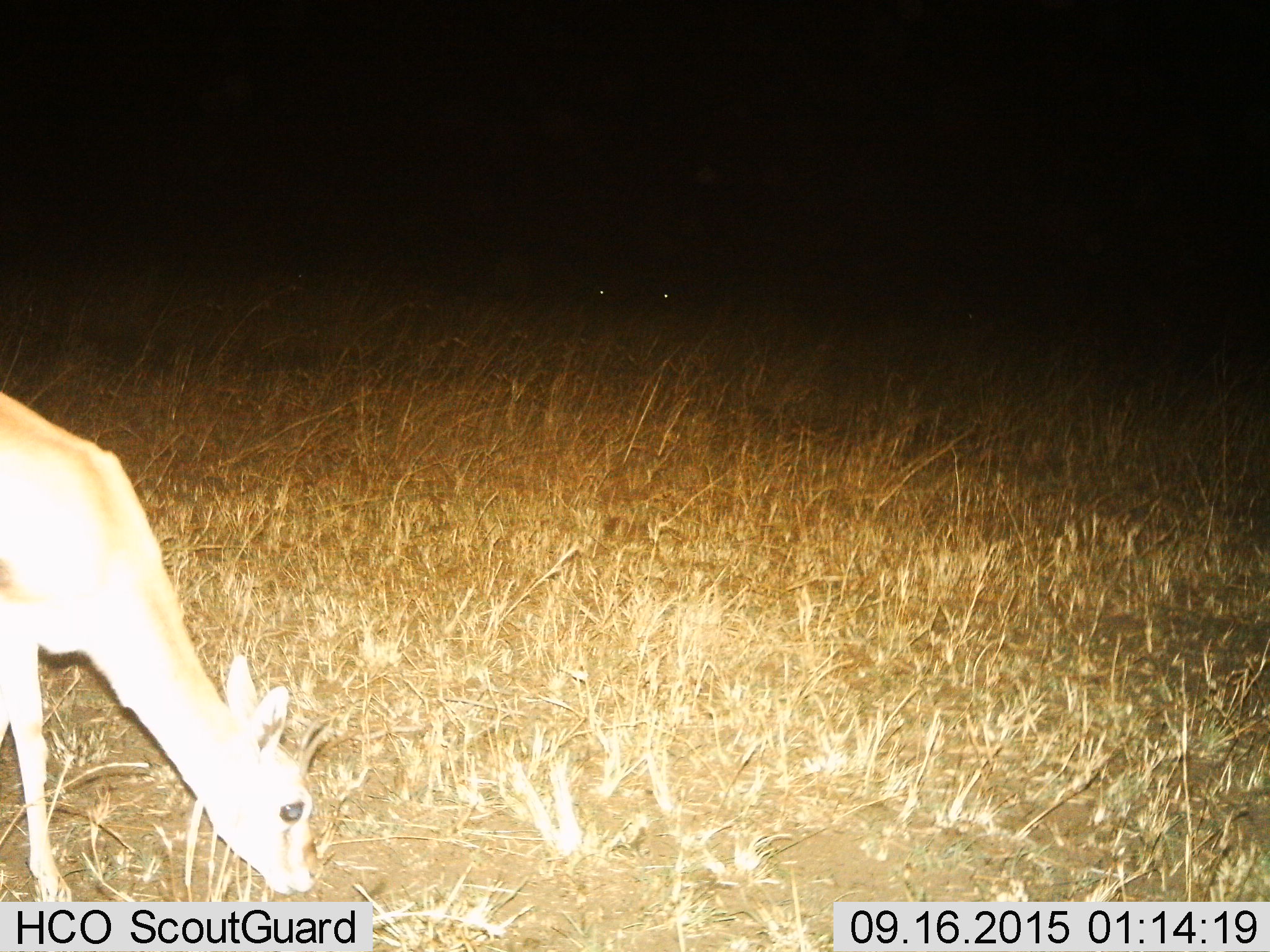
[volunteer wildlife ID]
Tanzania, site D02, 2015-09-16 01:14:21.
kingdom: Animalia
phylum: Chordata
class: Mammalia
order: Artiodactyla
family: Bovidae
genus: Eudorcas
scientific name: Eudorcas thomsonii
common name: thomson's gazelle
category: gazellethomsons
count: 1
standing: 20%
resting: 0%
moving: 0%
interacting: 0%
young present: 0%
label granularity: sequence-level